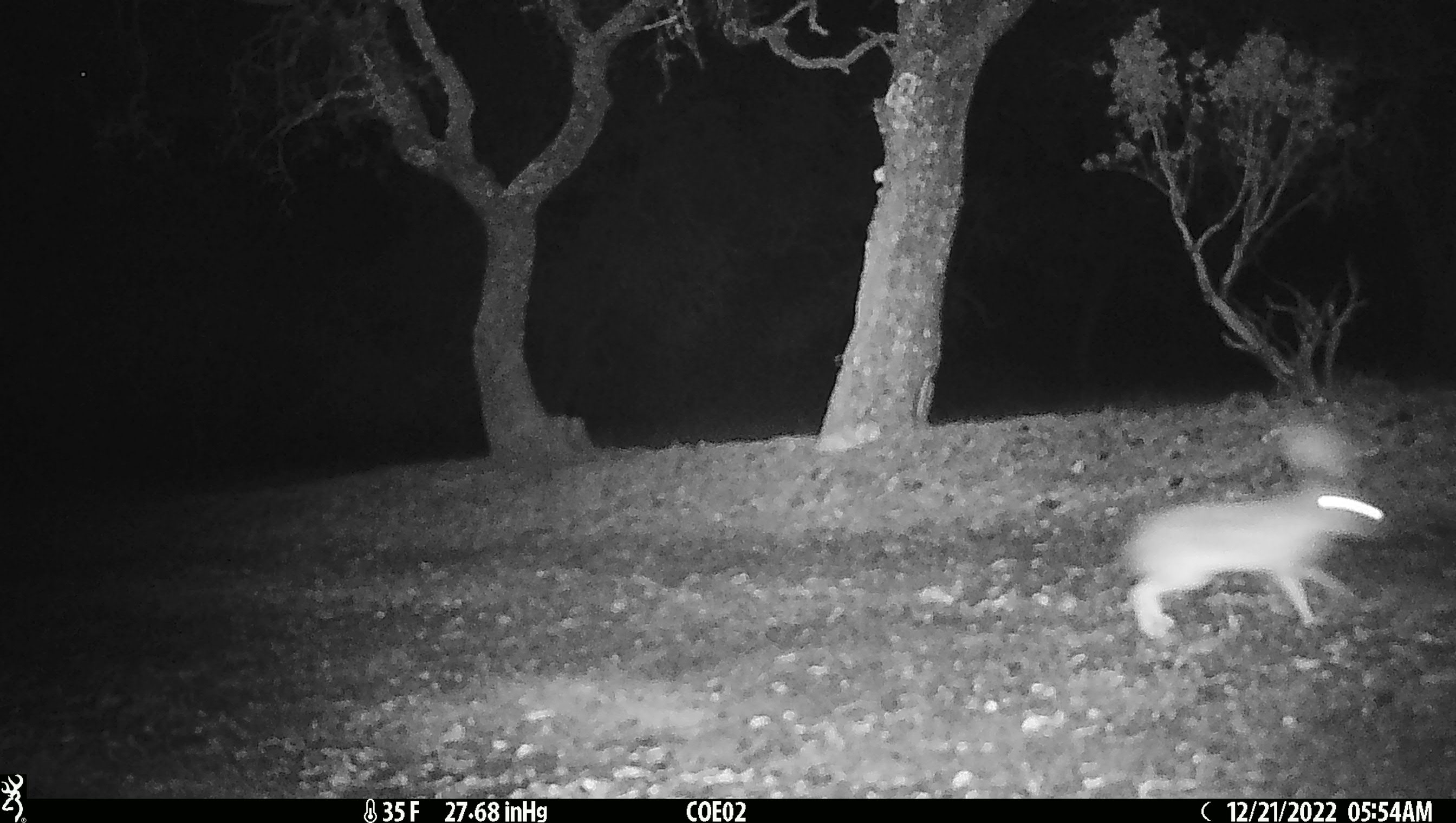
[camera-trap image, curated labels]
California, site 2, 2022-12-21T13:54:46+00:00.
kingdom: Animalia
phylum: Chordata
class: Mammalia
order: Lagomorpha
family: Leporidae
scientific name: Leporidae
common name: rabbit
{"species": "rabbit (Leporidae)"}